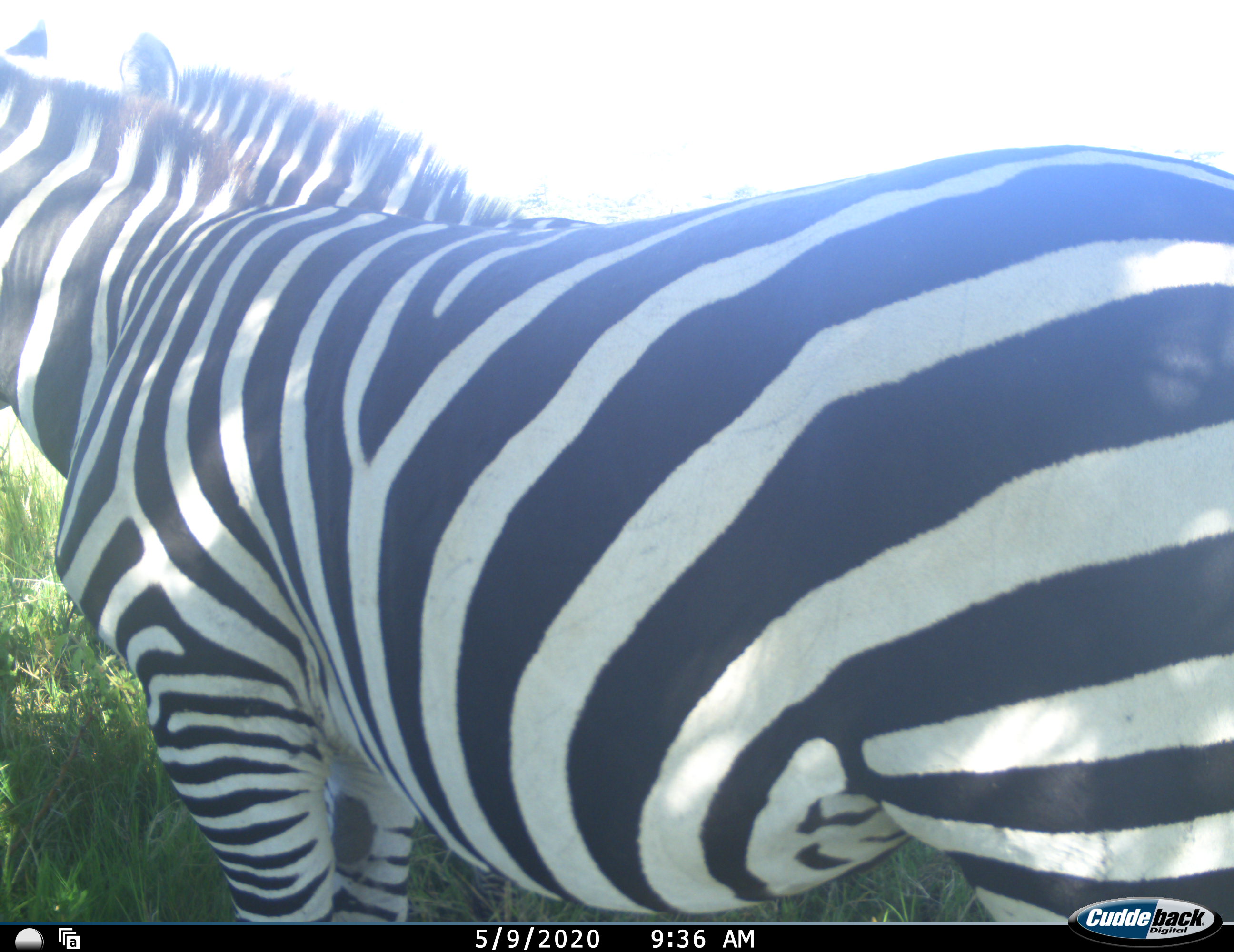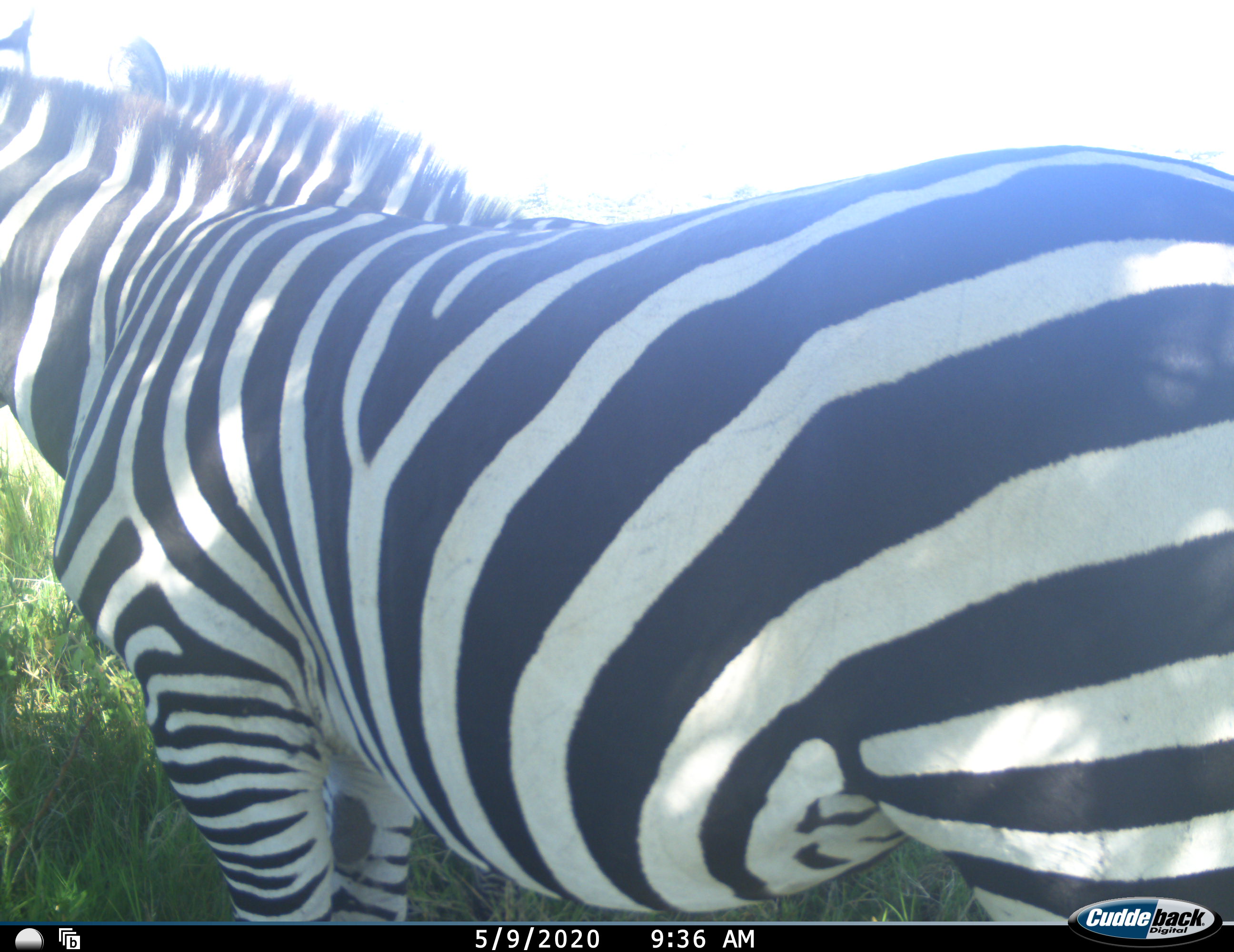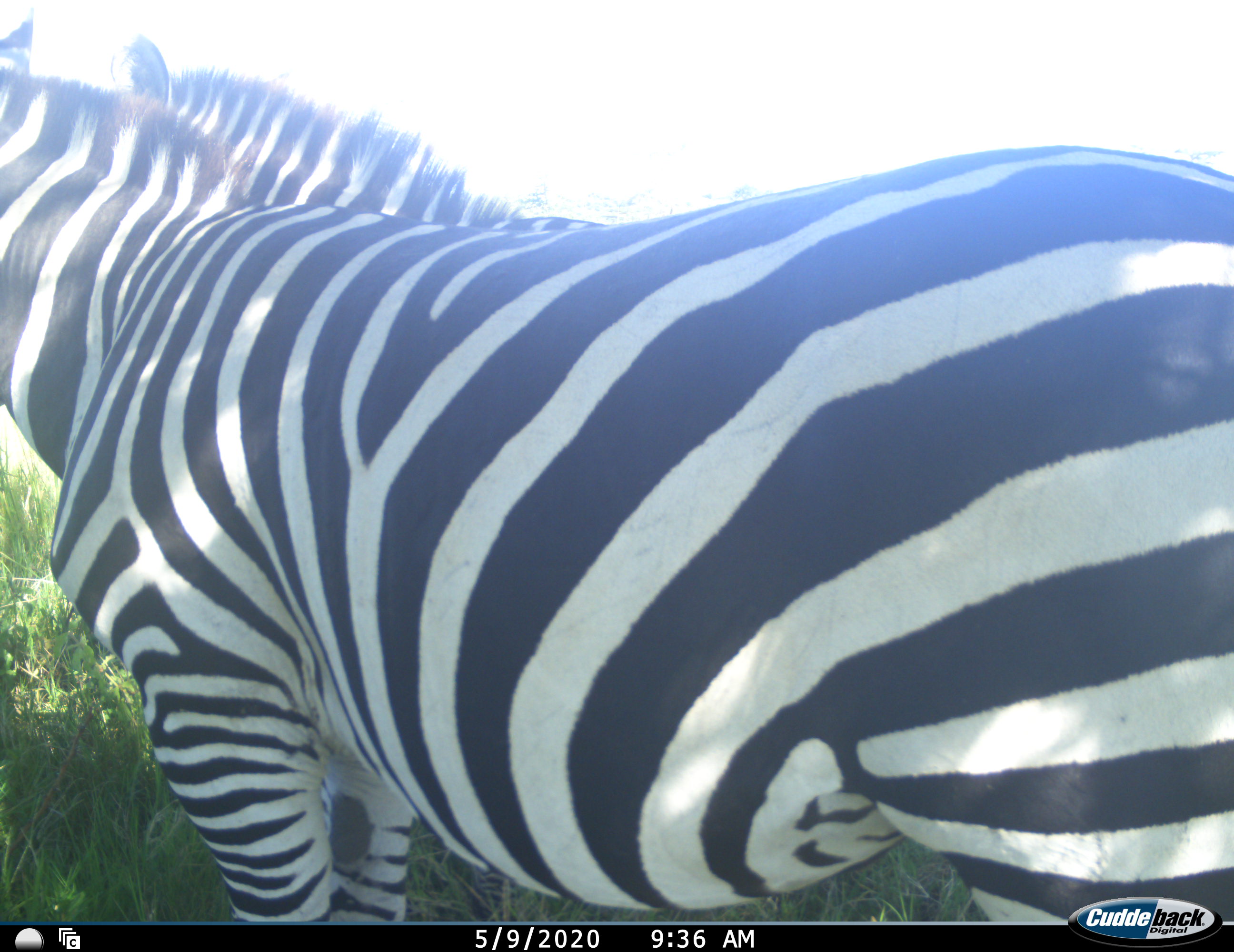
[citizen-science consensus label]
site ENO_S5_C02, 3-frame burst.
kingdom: Animalia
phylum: Chordata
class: Mammalia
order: Perissodactyla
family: Equidae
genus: Equus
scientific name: Equus quagga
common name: plains zebra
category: zebraplains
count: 2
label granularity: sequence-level